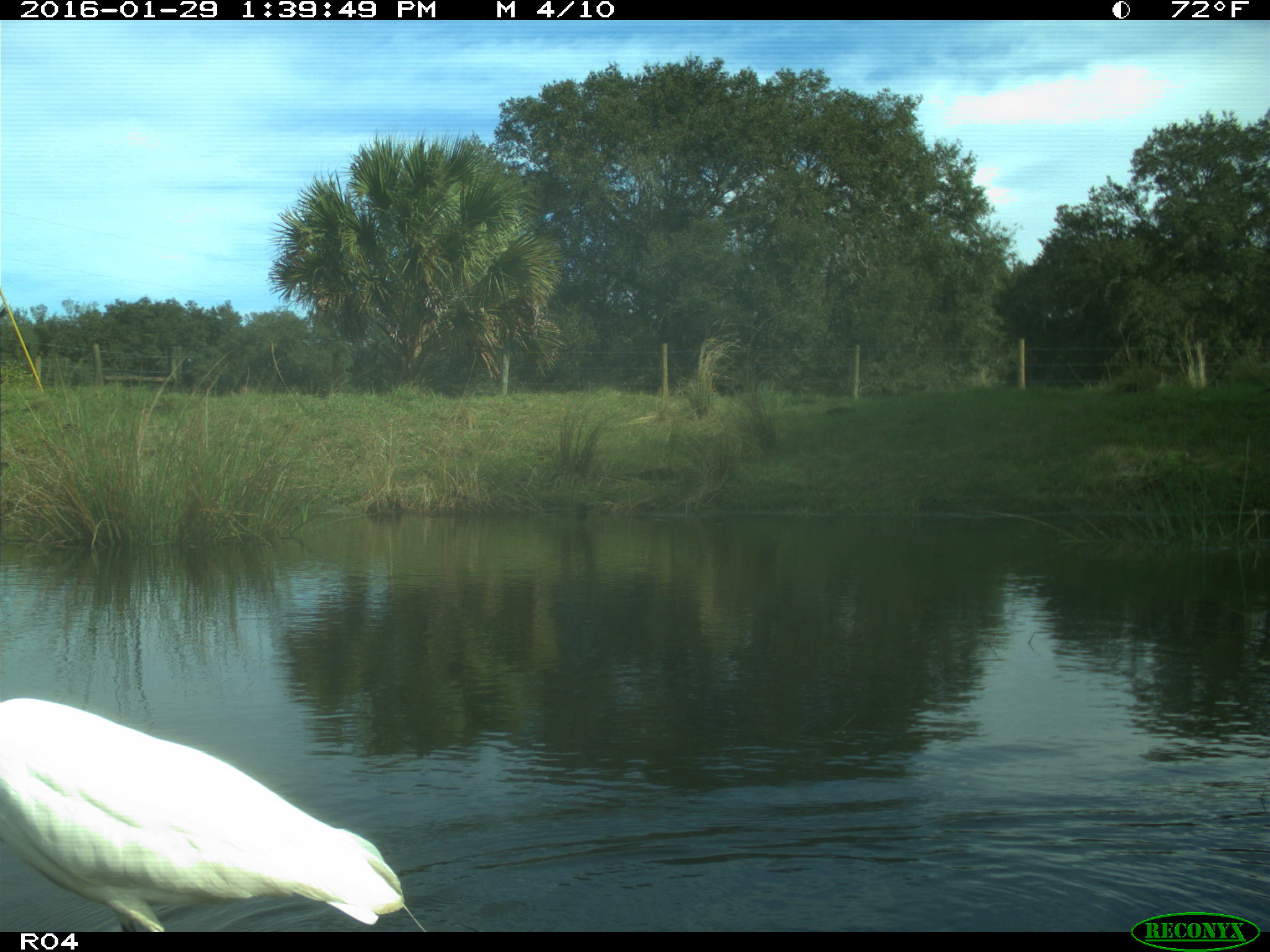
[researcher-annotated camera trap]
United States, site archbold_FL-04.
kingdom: Animalia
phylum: Chordata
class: Aves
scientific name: Aves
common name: birds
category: unidentified bird